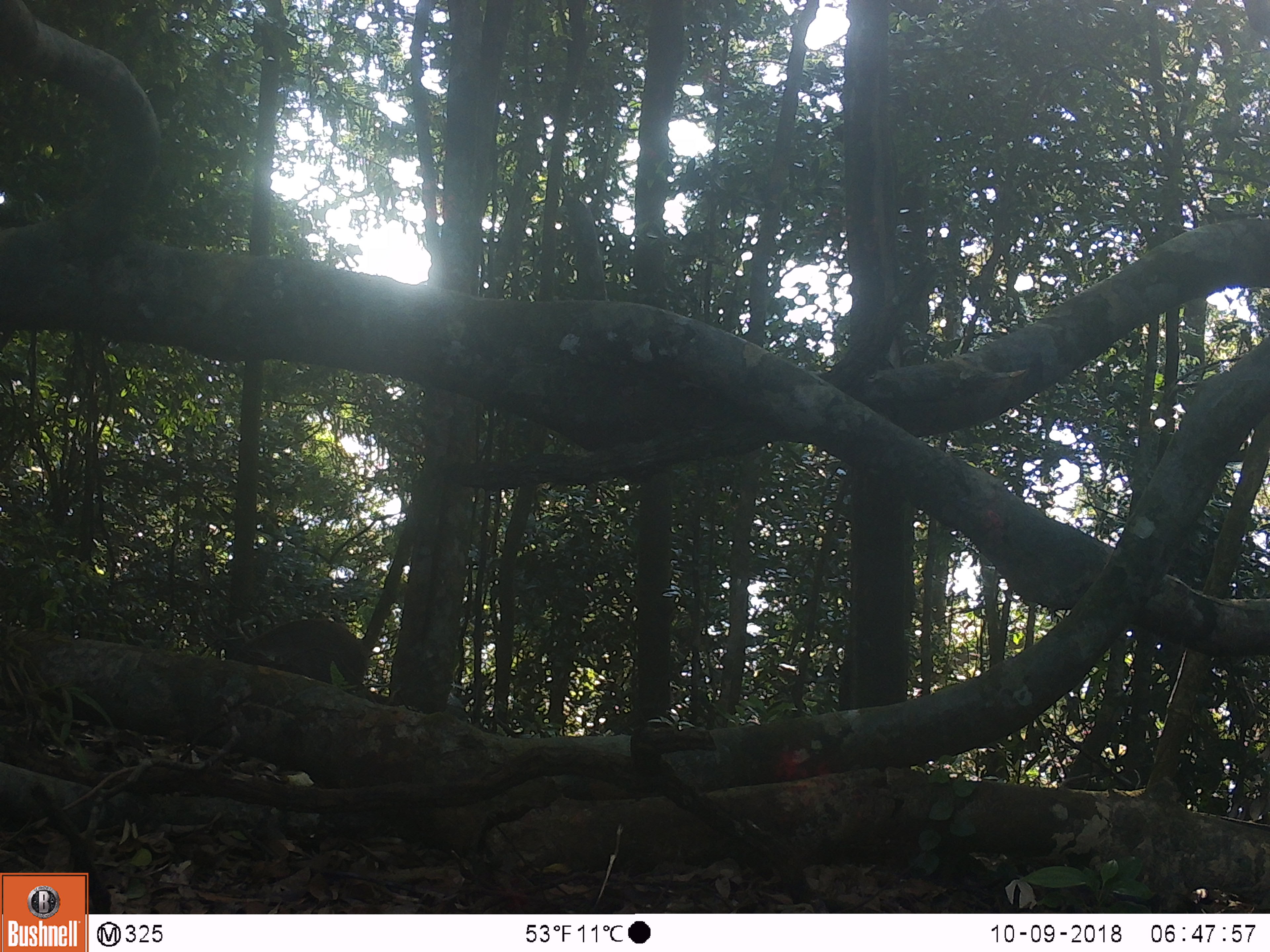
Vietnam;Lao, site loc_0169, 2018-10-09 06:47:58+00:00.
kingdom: Animalia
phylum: Chordata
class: Mammalia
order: Artiodactyla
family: Suidae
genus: Sus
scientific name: Sus scrofa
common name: eurasian wild pig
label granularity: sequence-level